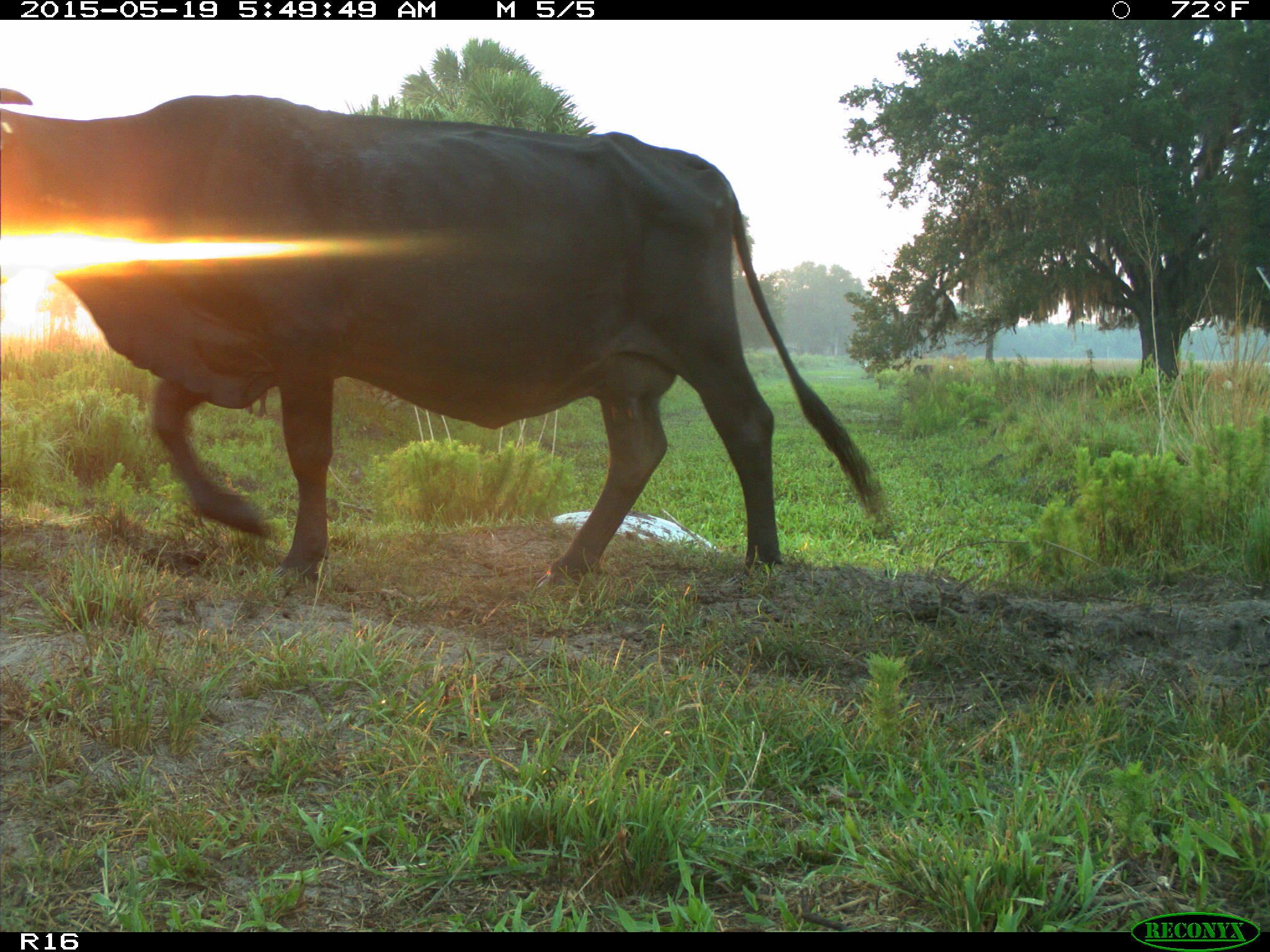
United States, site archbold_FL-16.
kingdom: Animalia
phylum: Chordata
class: Mammalia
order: Artiodactyla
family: Bovidae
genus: Bos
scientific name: Bos taurus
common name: domestic cow